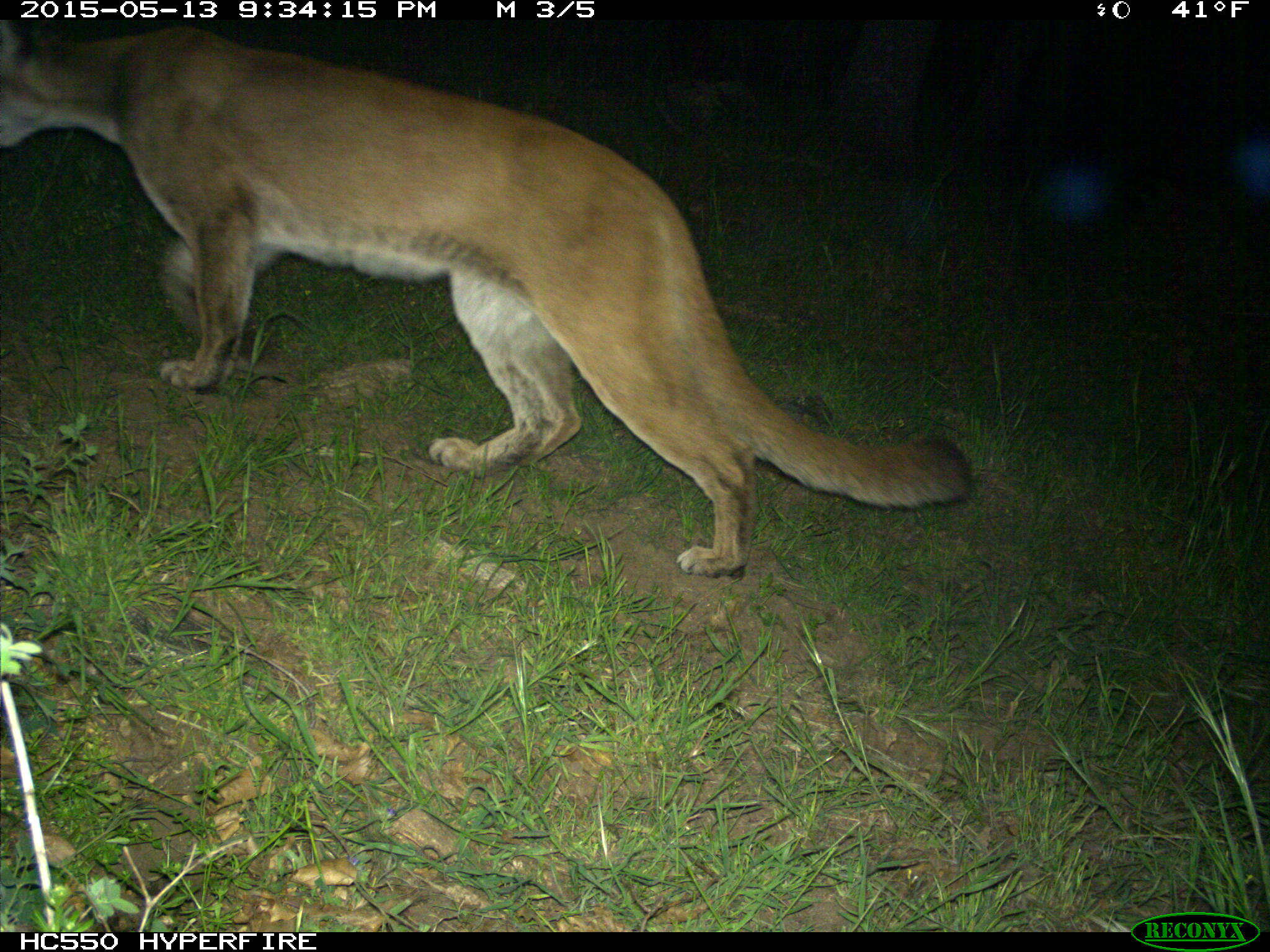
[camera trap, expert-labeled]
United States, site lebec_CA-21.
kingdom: Animalia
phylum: Chordata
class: Mammalia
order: Carnivora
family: Felidae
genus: Puma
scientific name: Puma concolor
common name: mountain lion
Puma concolor (mountain lion).